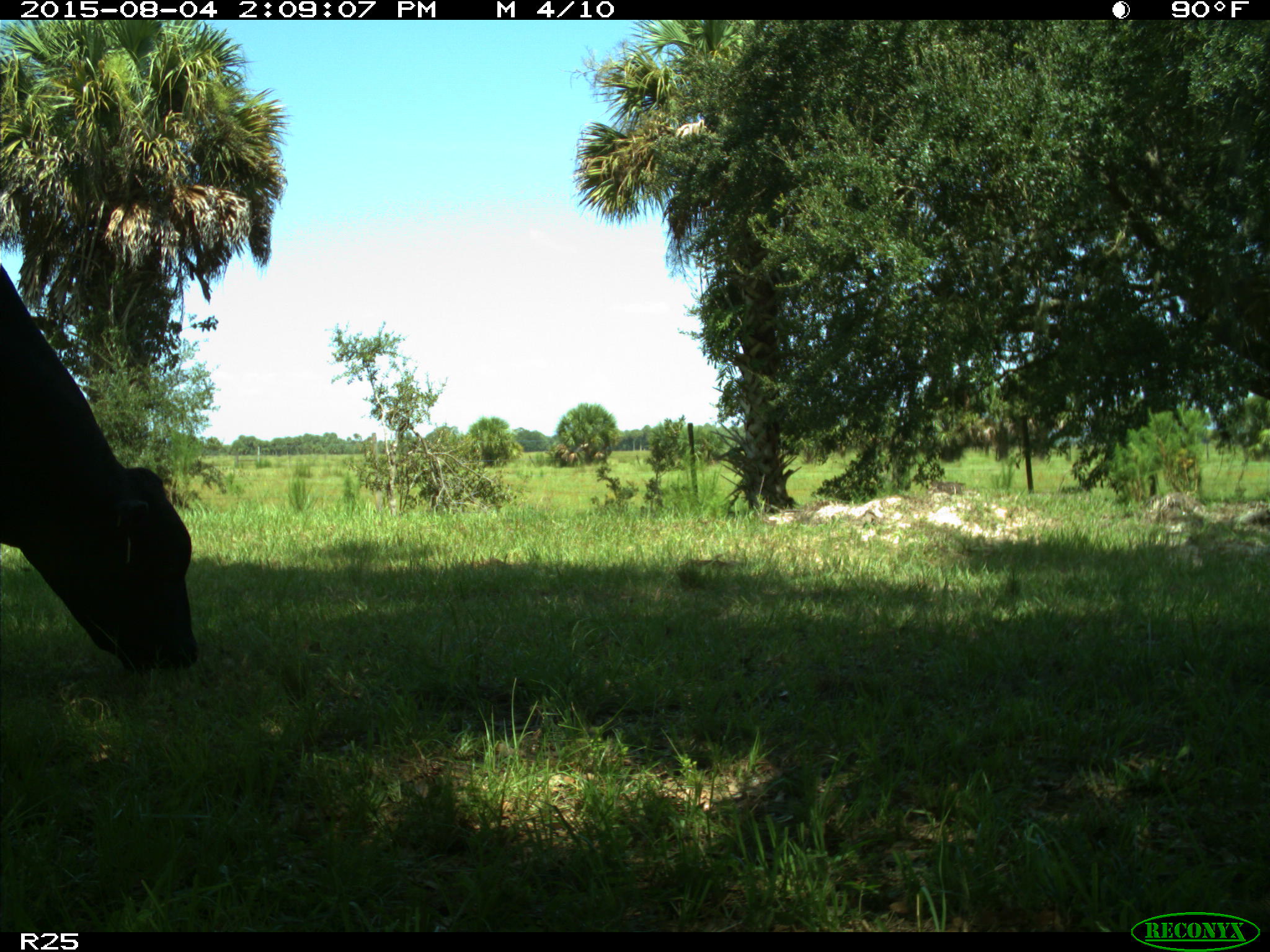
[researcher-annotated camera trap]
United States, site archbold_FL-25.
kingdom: Animalia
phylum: Chordata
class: Mammalia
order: Artiodactyla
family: Bovidae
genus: Bos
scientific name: Bos taurus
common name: domestic cow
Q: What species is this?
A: Bos taurus (domestic cow).